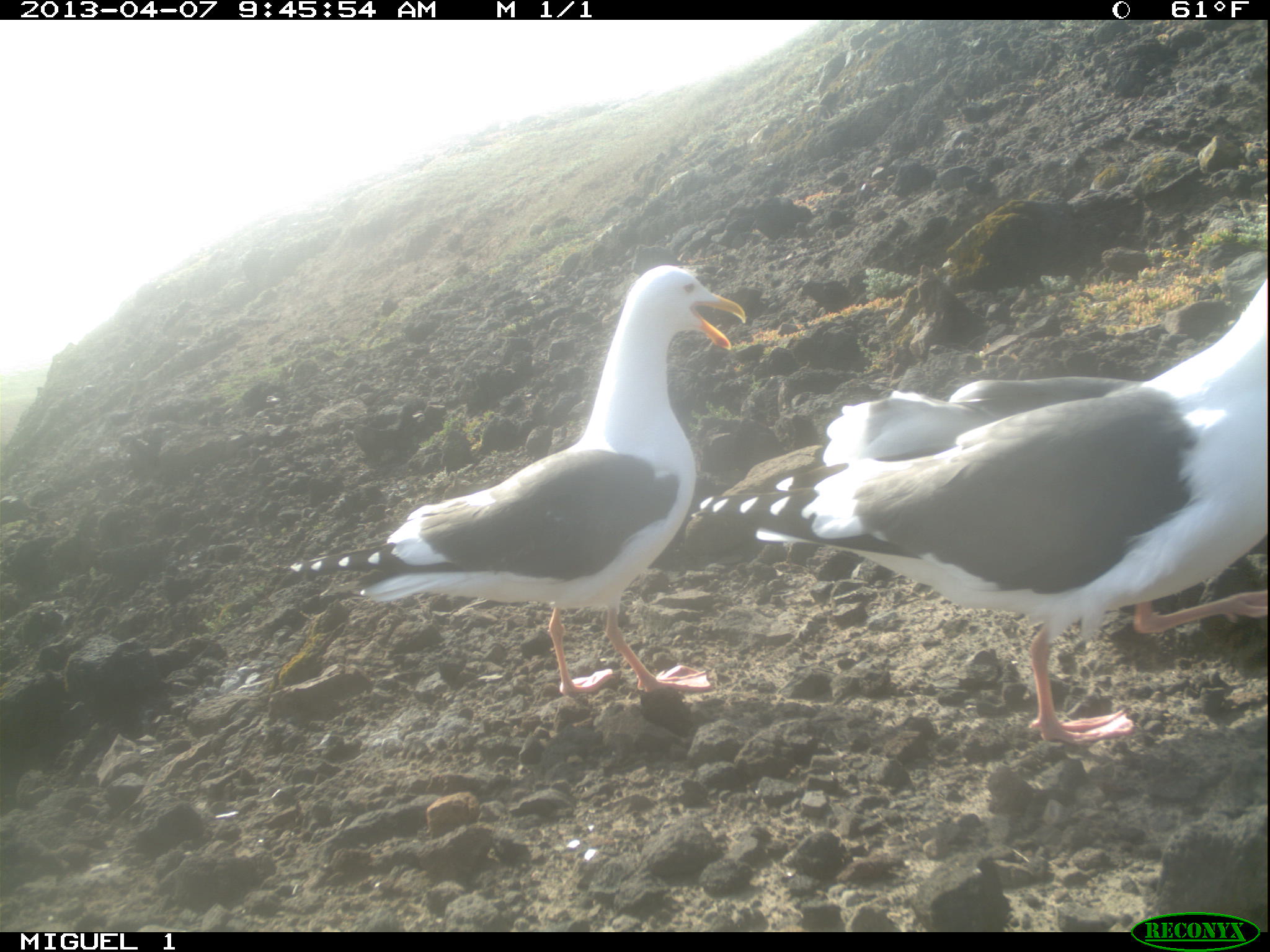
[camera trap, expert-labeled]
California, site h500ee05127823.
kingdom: Animalia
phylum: Chordata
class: Aves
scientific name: Aves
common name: bird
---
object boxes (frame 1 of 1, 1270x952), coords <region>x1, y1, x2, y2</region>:
bird: <region>690, 281, 1269, 749</region>; <region>266, 263, 747, 697</region>; <region>820, 377, 1142, 465</region>